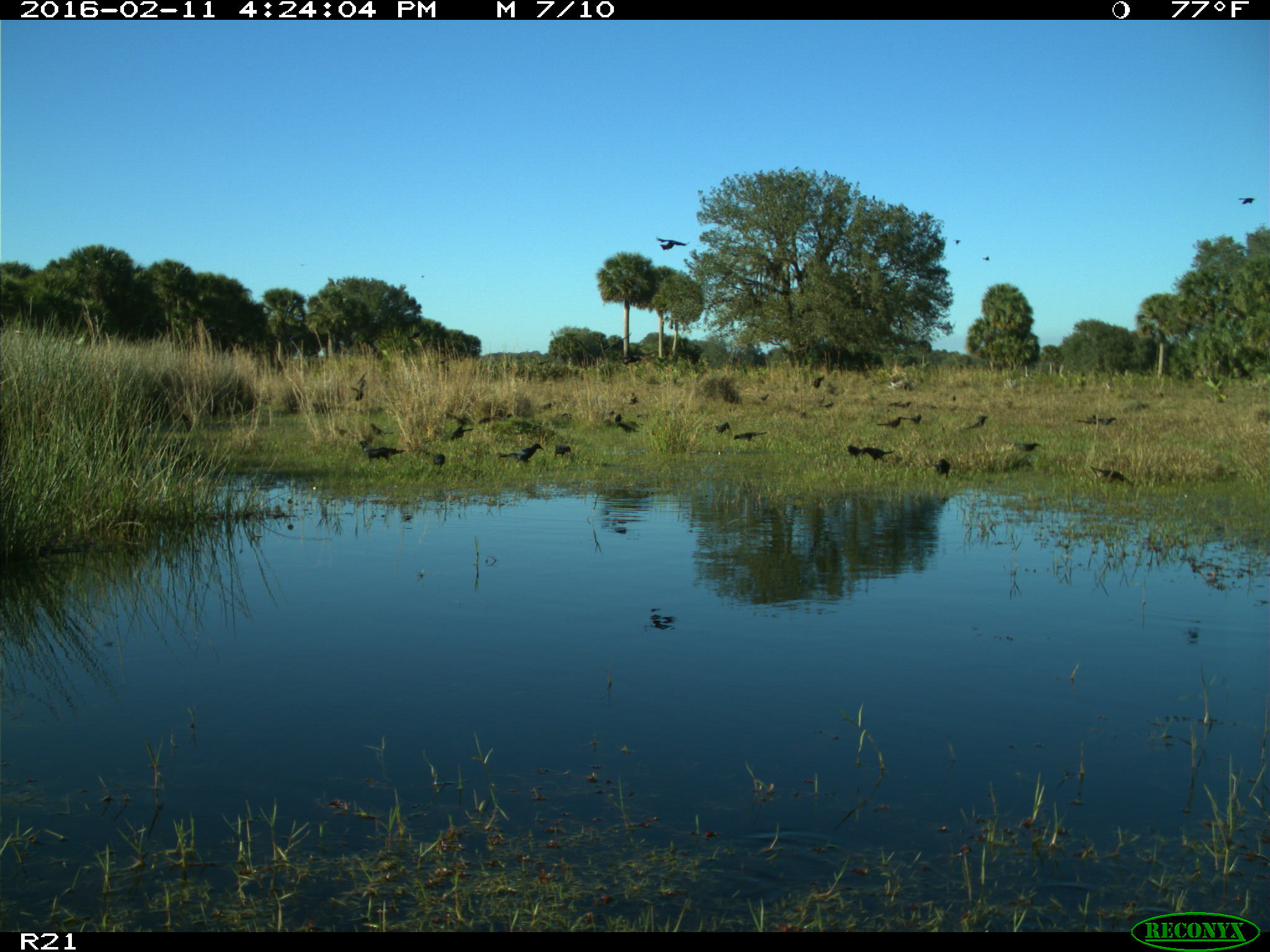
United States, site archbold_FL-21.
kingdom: Animalia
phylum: Chordata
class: Aves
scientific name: Aves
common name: birds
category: unidentified bird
Unidentified bird (birds) (Aves).